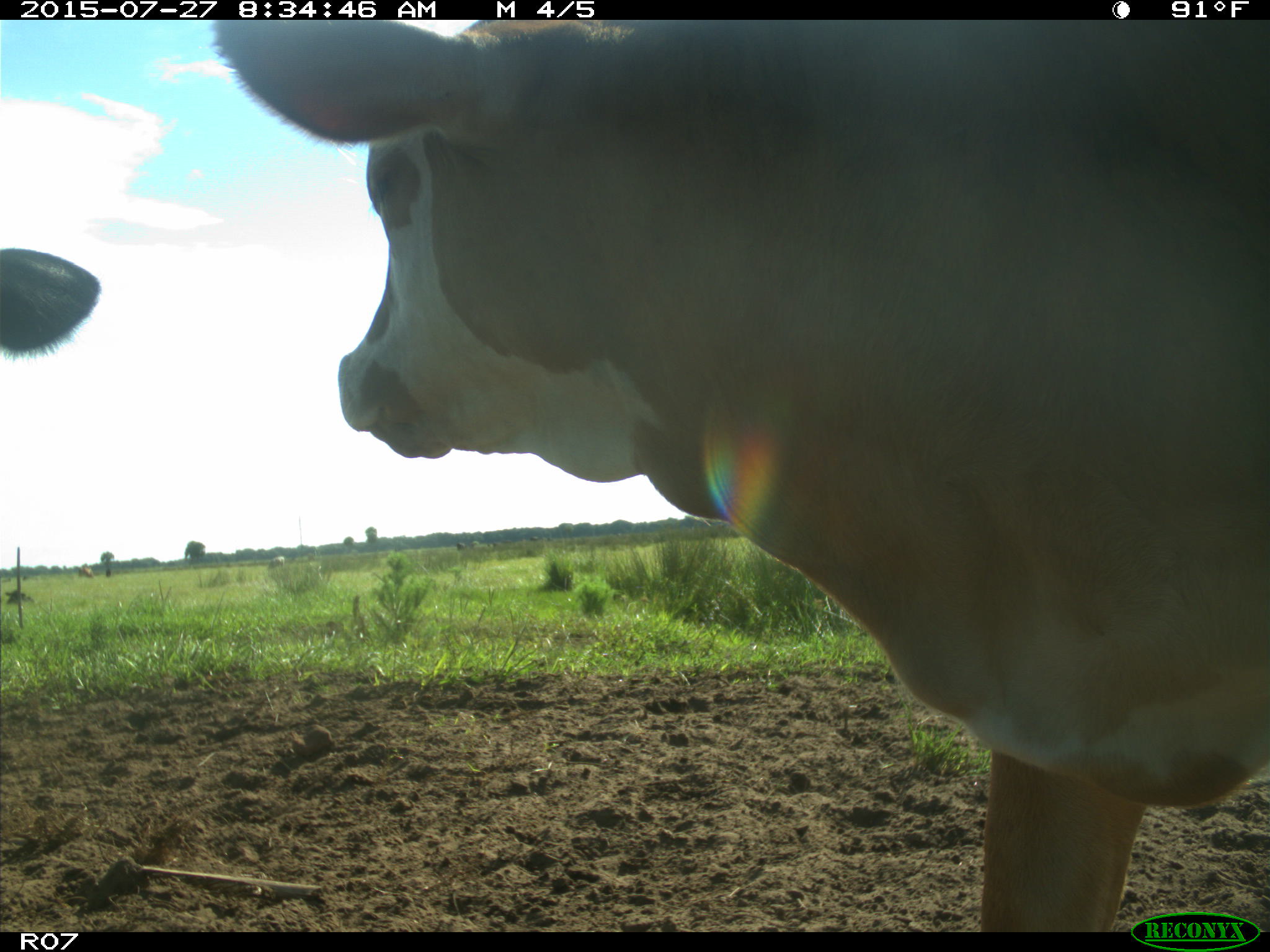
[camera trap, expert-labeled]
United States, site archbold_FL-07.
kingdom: Animalia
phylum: Chordata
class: Mammalia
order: Artiodactyla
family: Bovidae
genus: Bos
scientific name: Bos taurus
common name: domestic cow